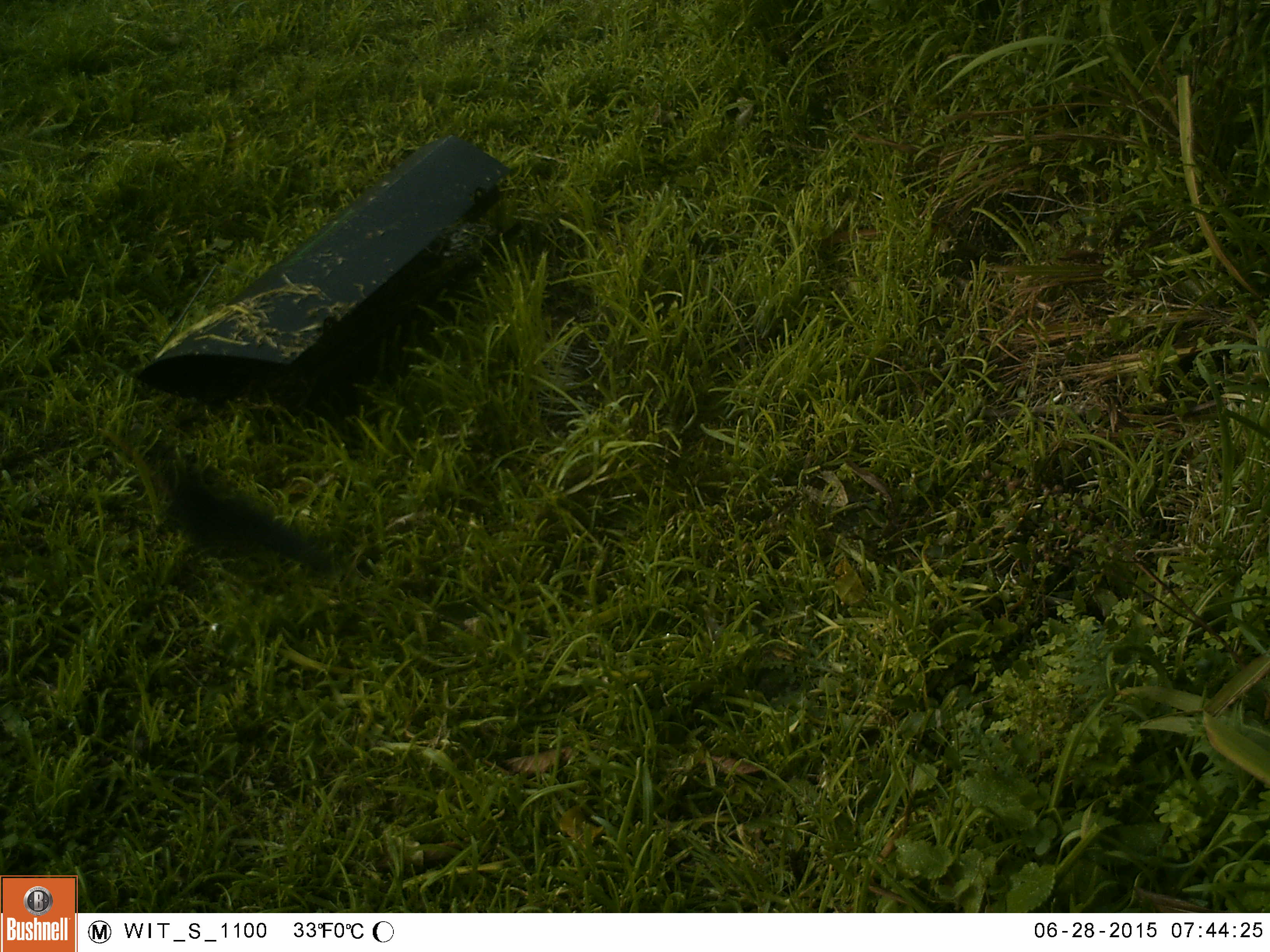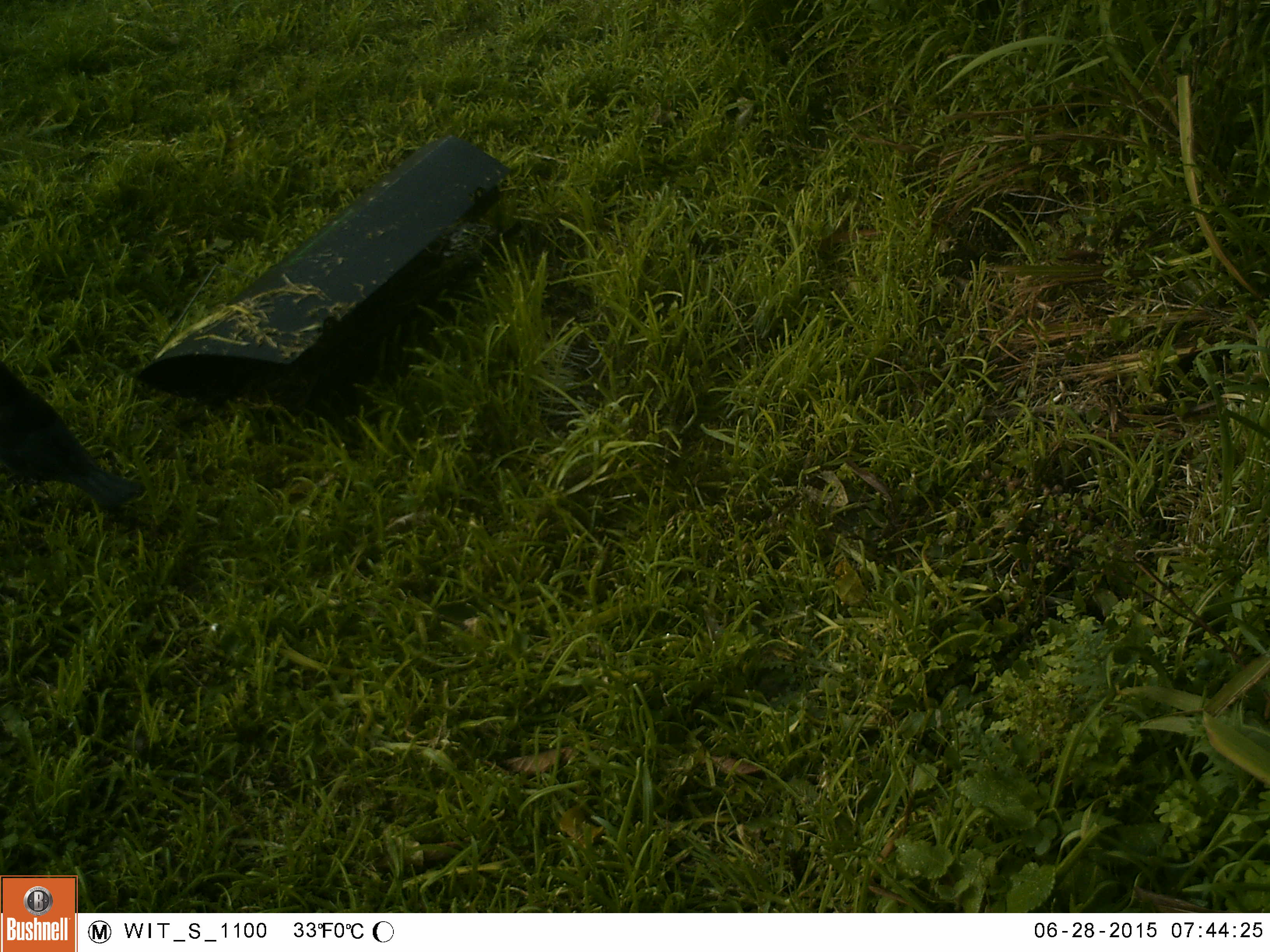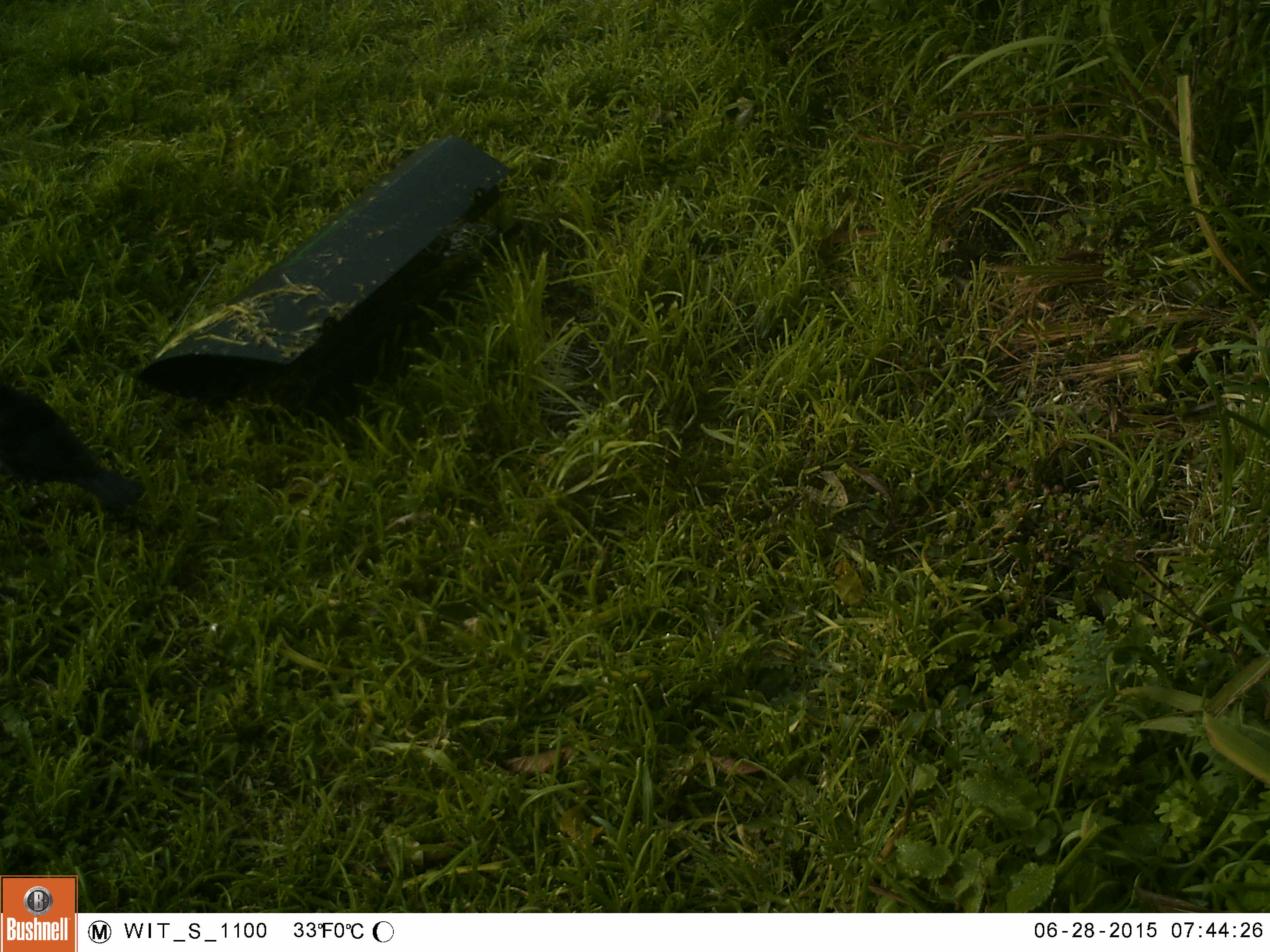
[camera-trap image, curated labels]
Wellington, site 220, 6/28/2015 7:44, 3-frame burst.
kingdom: Animalia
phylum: Chordata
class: Aves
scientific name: Aves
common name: bird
Bird (Aves).